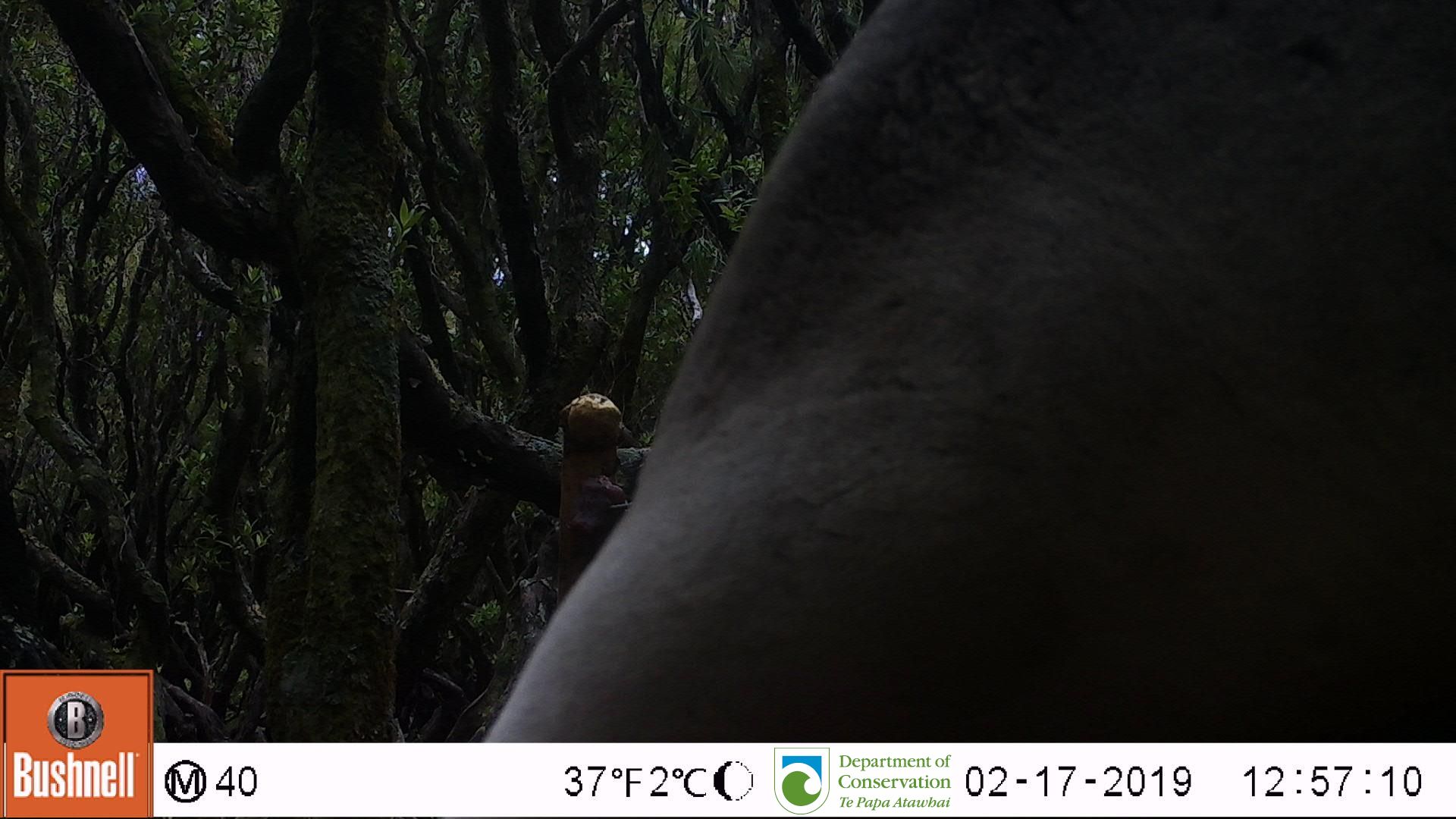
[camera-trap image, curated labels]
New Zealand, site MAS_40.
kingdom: Animalia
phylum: Chordata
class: Mammalia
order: Carnivora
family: Otariidae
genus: Phocarctos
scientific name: Phocarctos hookeri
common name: new zealand sea lion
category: sealion